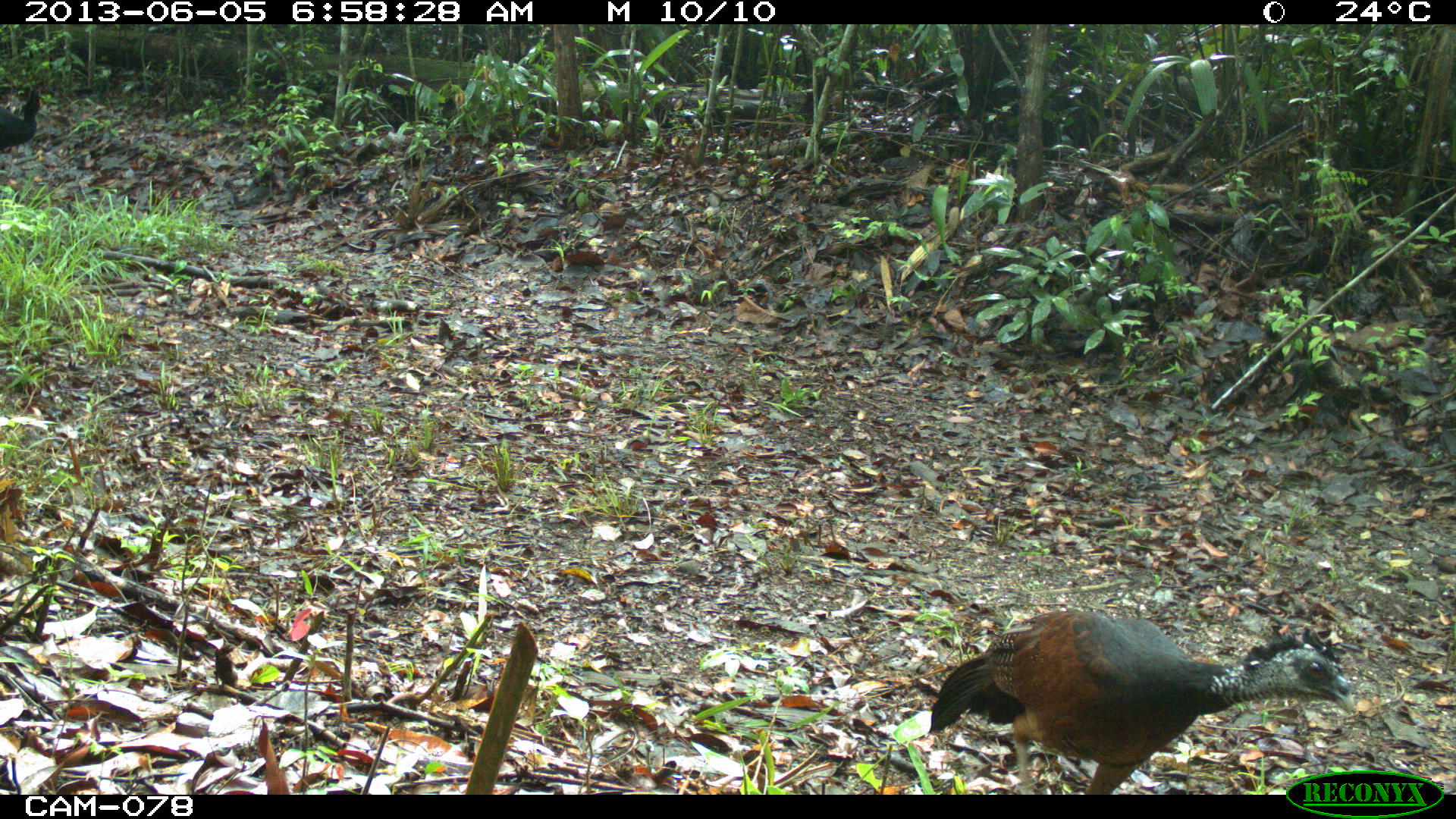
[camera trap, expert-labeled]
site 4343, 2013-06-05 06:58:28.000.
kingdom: Animalia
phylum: Chordata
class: Aves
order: Galliformes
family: Cracidae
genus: Crax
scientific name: Crax rubra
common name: great curassow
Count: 1.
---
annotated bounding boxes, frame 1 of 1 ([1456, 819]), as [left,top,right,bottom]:
crax rubra: [927,610,1353,795]; [0,96,42,152]